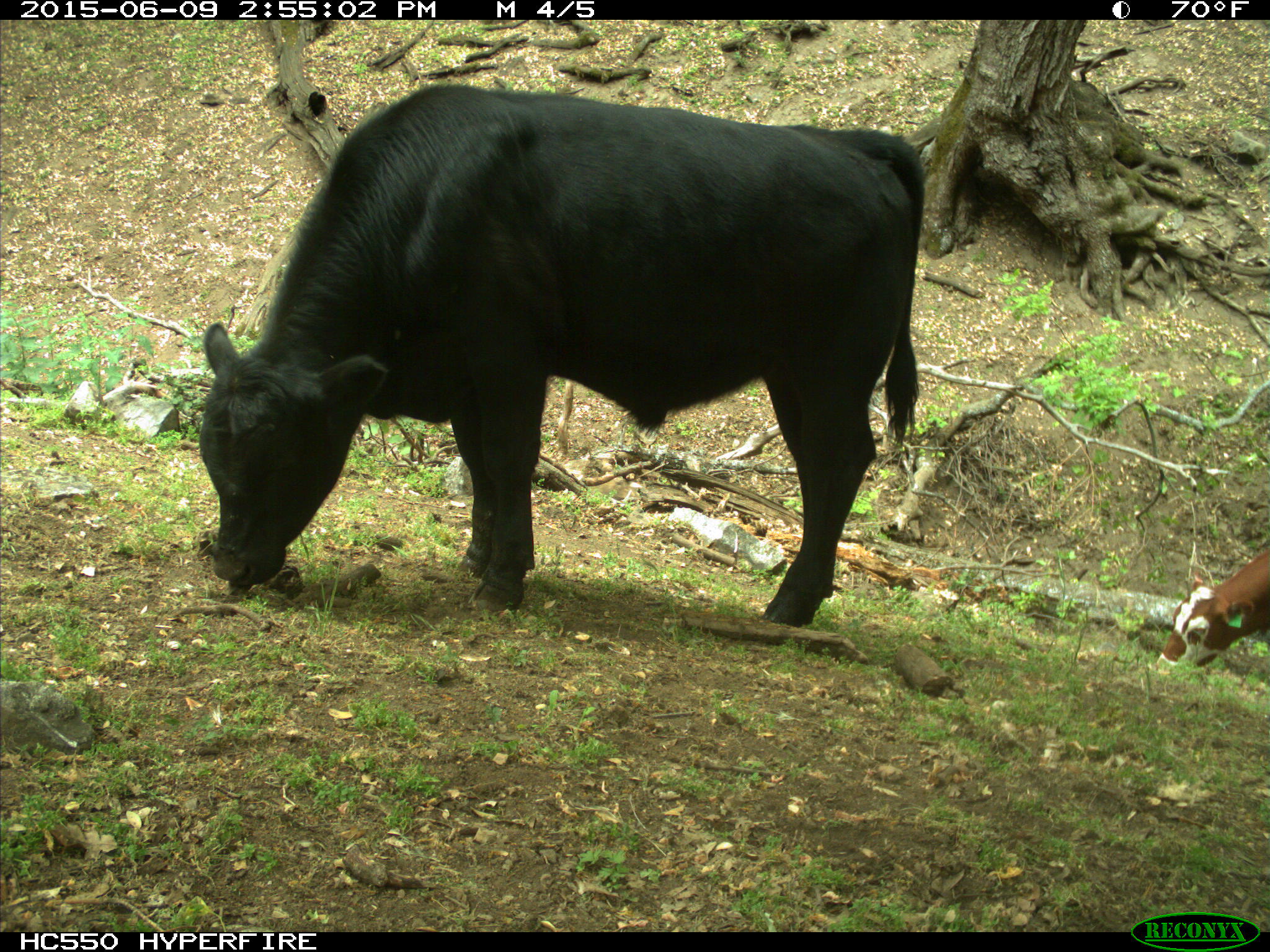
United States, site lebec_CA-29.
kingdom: Animalia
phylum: Chordata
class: Mammalia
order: Artiodactyla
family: Bovidae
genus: Bos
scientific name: Bos taurus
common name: domestic cow